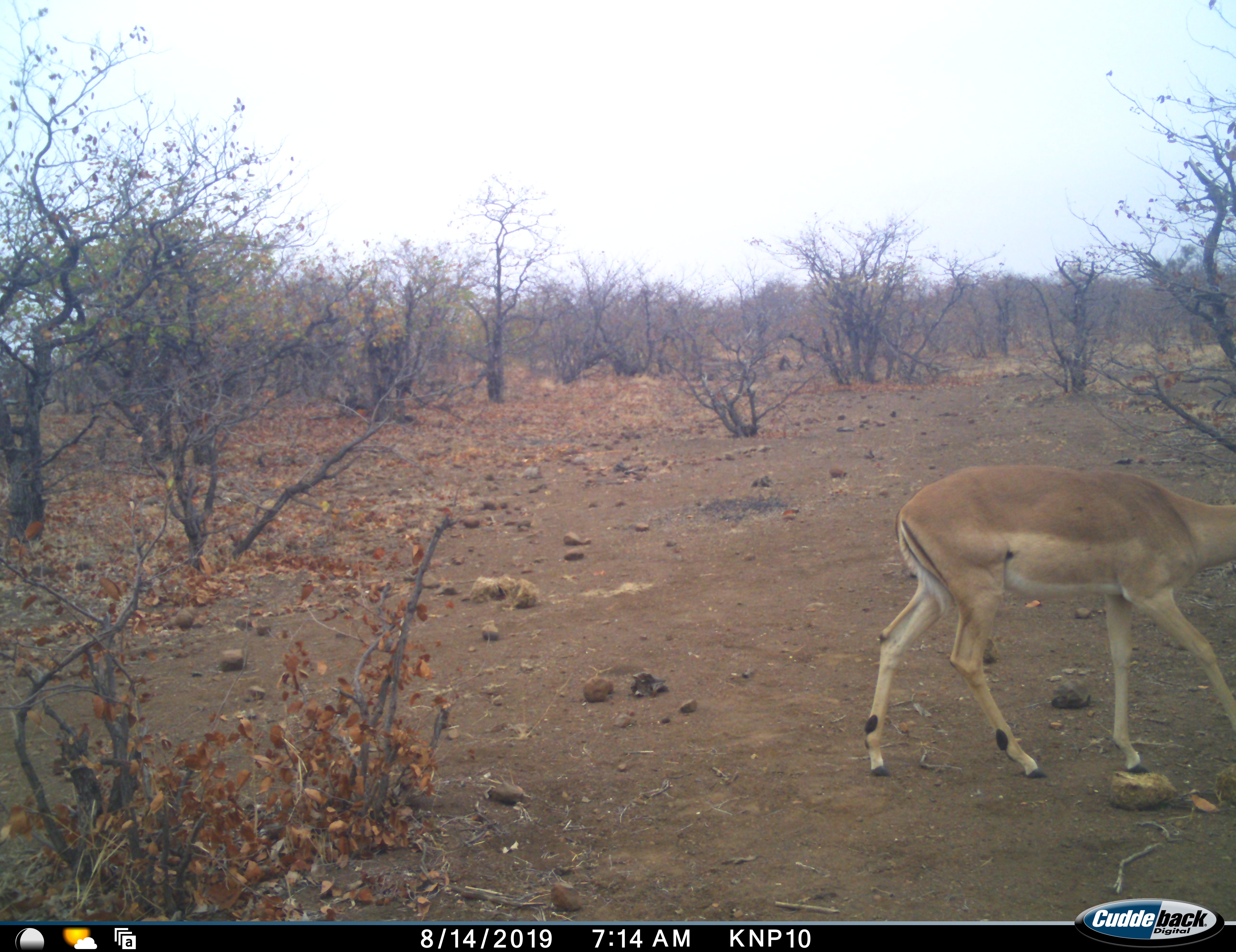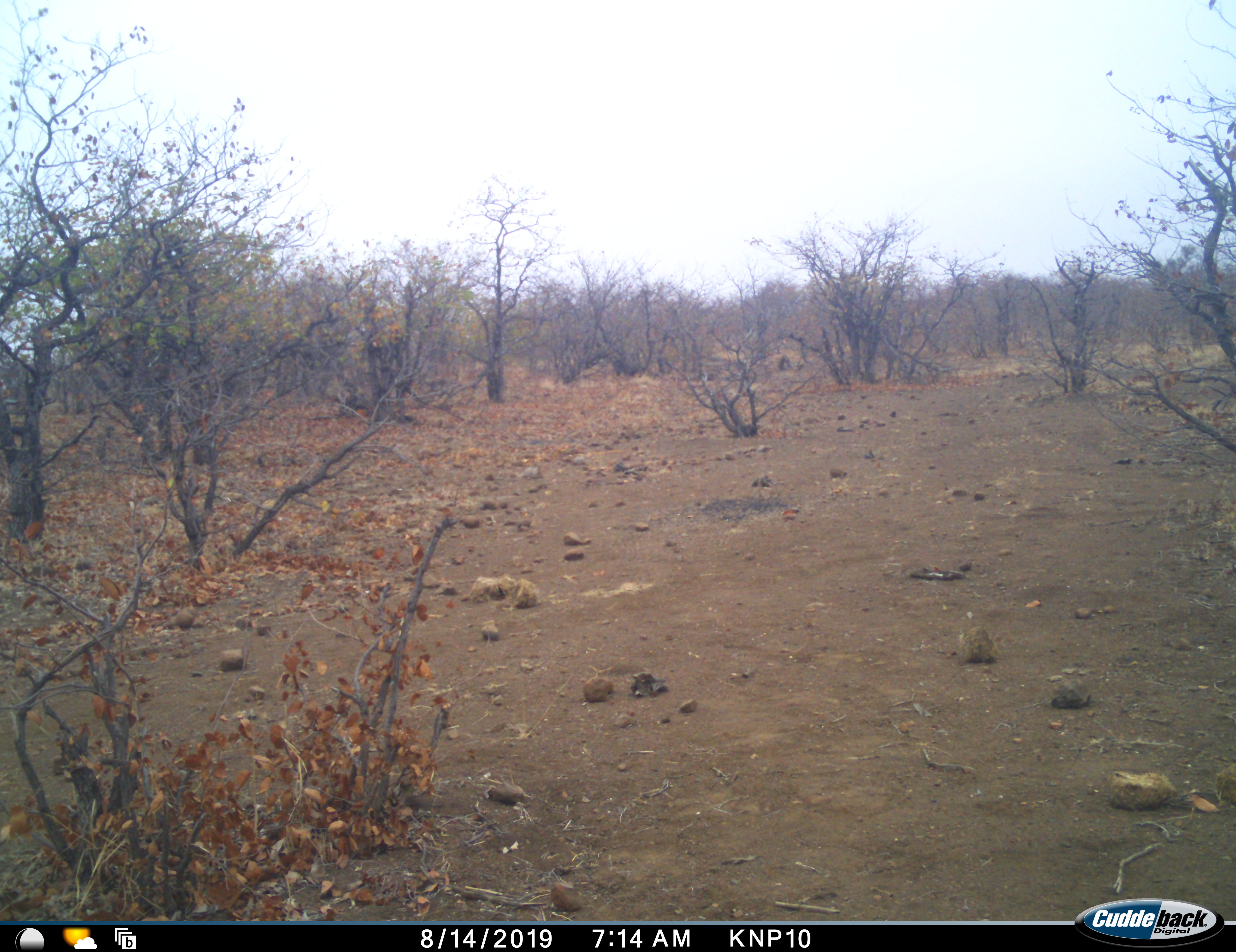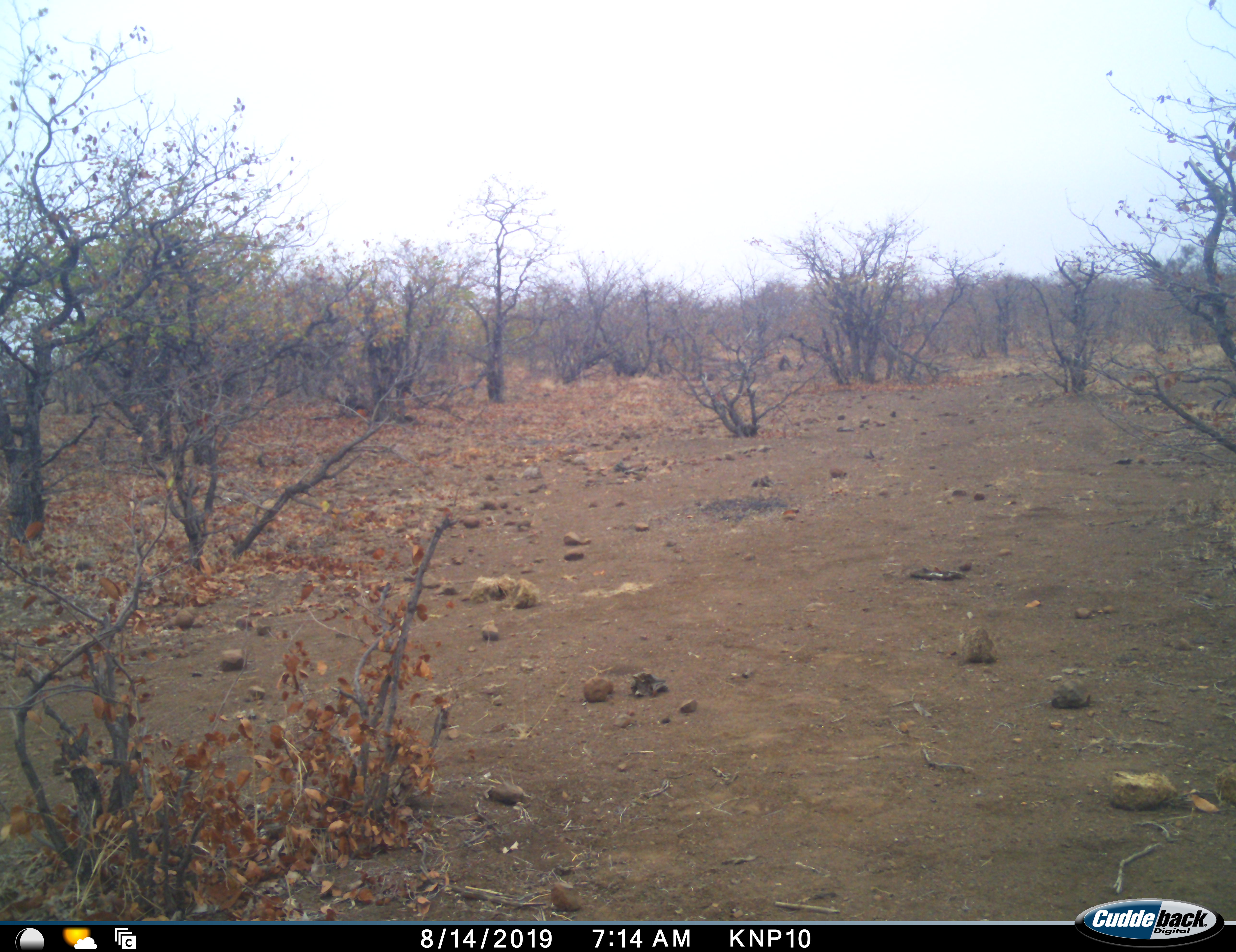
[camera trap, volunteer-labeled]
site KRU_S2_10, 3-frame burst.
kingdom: Animalia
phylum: Chordata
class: Mammalia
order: Artiodactyla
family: Bovidae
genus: Aepyceros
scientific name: Aepyceros melampus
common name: impala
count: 1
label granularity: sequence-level